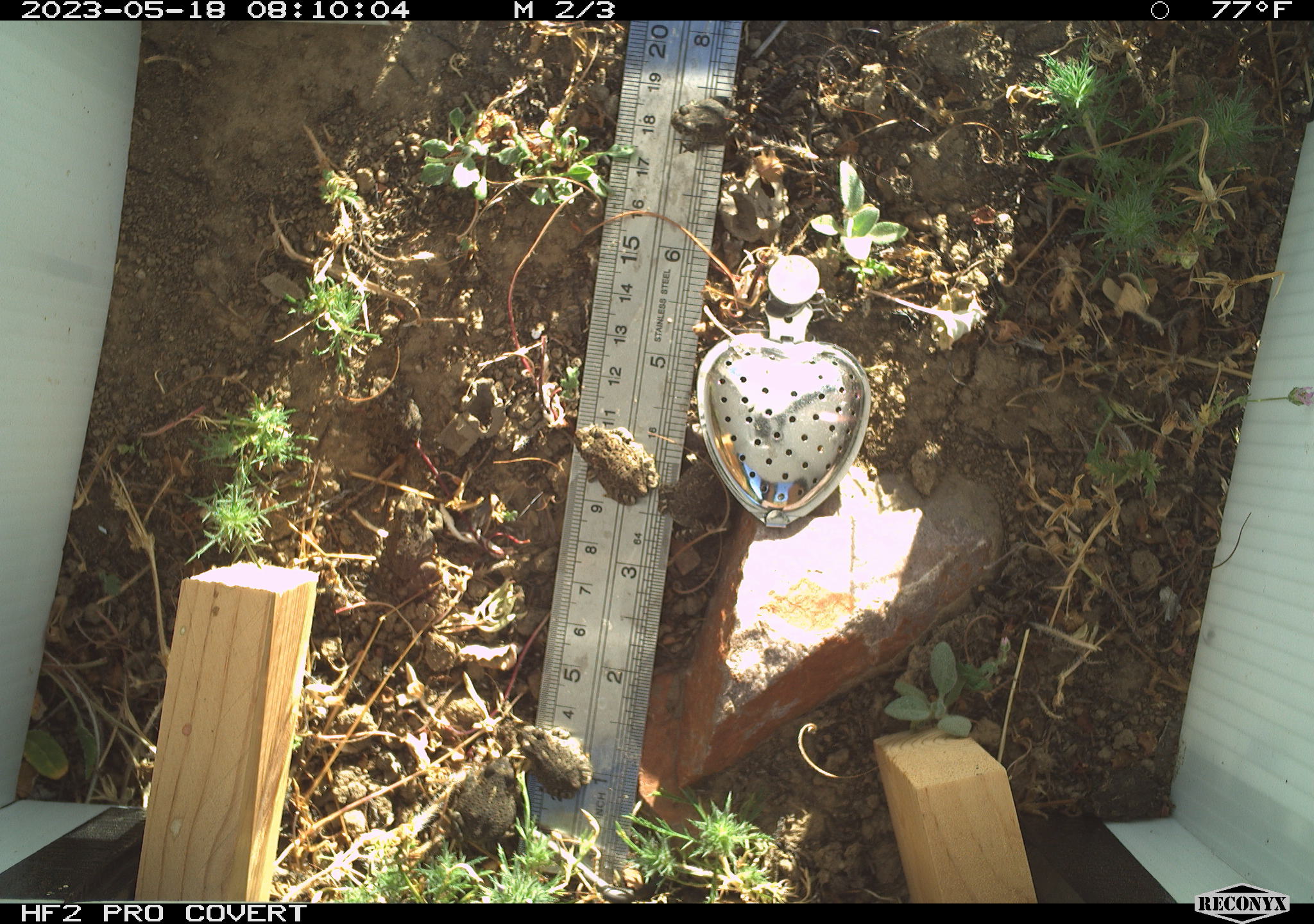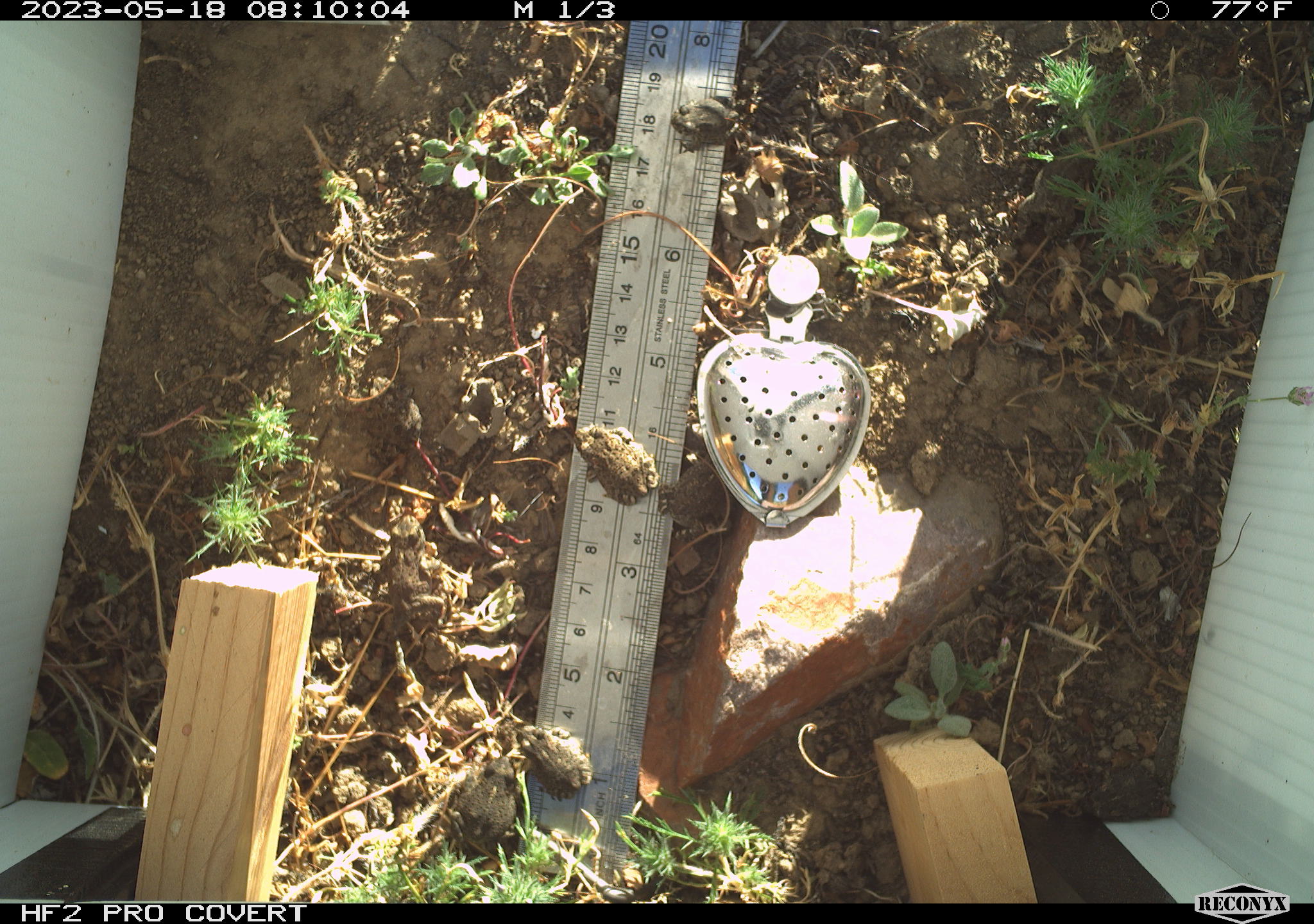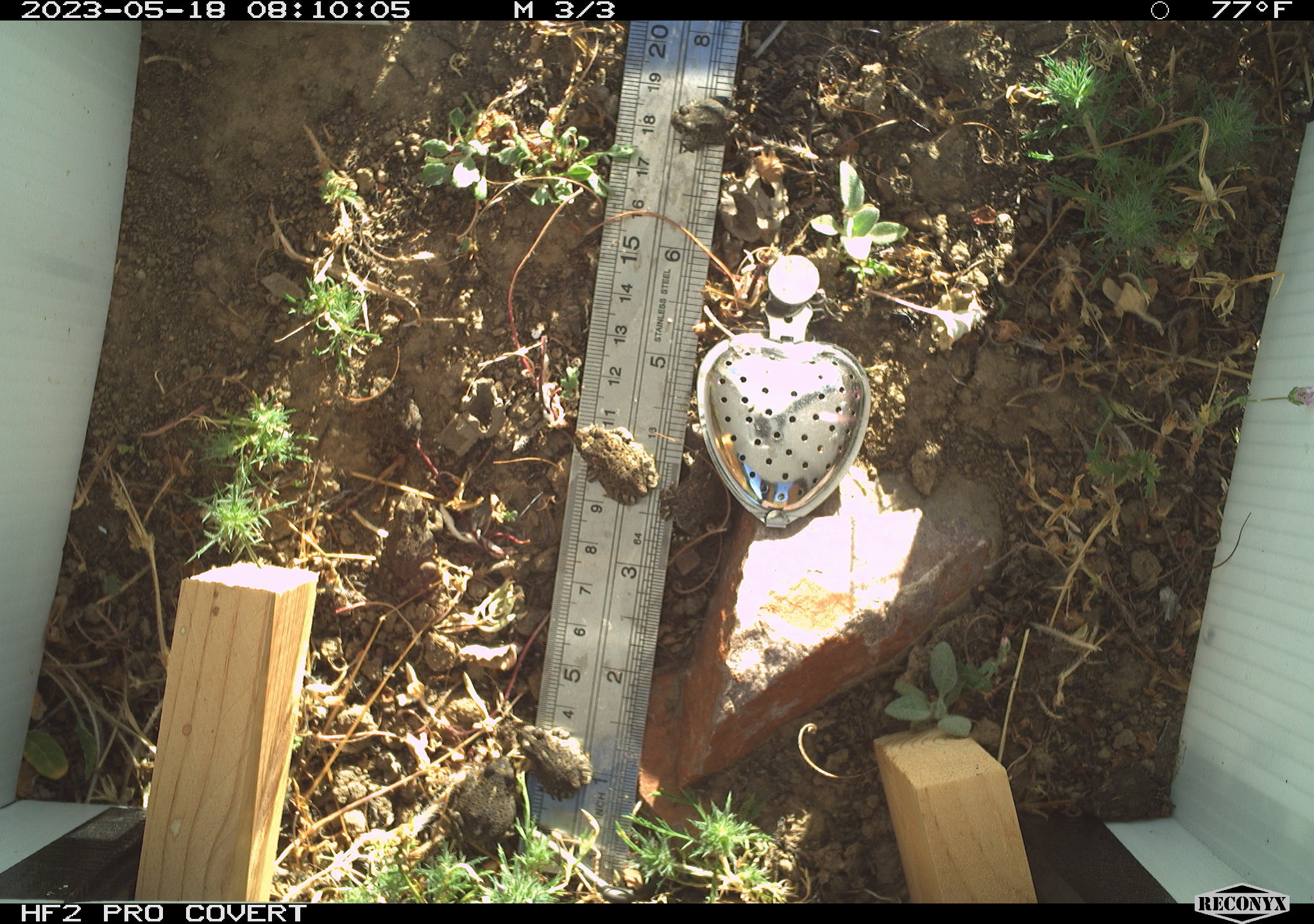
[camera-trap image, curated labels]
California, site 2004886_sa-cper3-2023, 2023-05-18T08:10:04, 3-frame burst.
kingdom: Animalia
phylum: Chordata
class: Amphibia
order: Anura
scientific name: Anura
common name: frogs